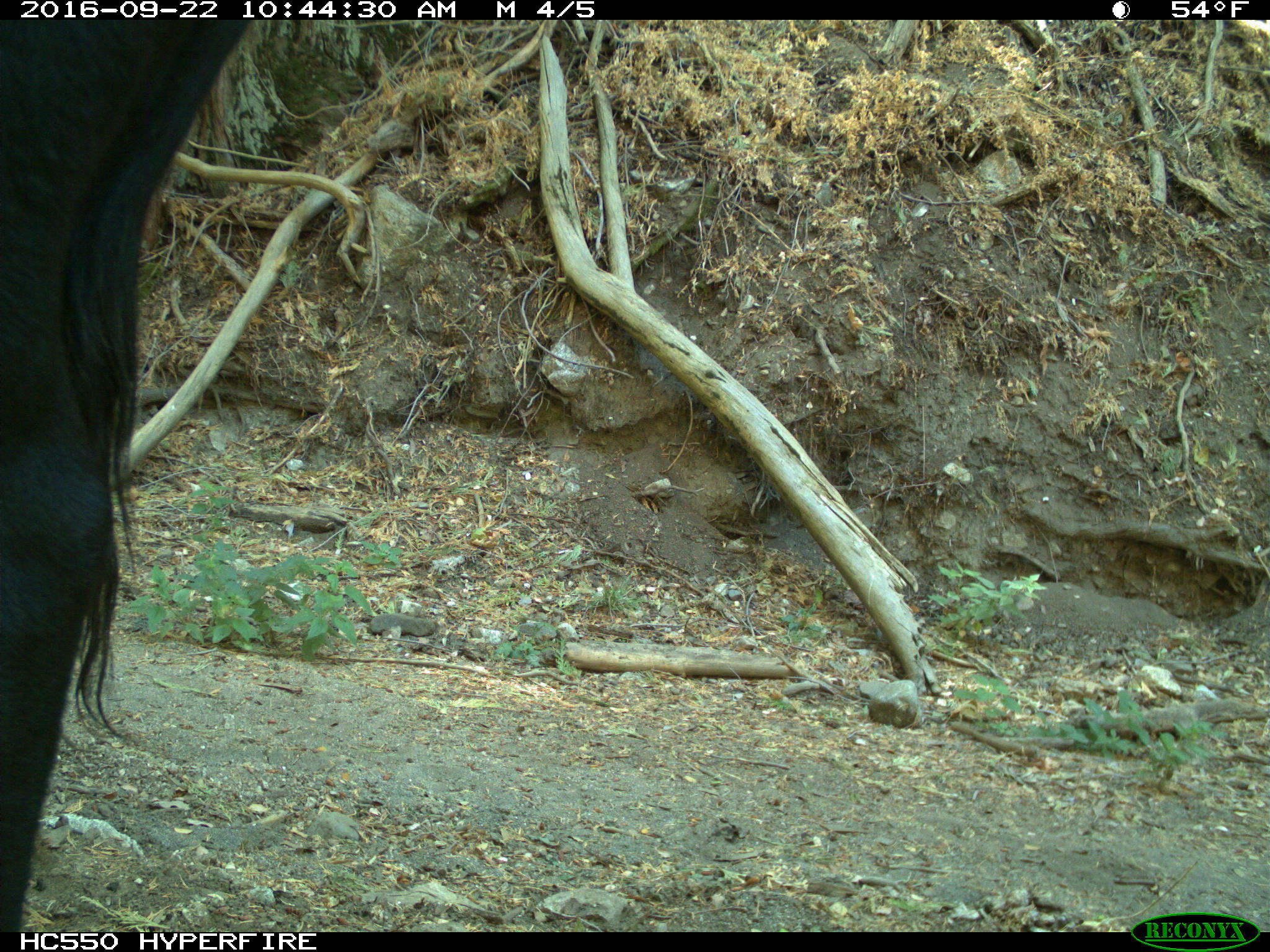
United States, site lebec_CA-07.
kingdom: Animalia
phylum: Chordata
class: Mammalia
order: Artiodactyla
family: Bovidae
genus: Bos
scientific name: Bos taurus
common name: domestic cow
Bos taurus (domestic cow).